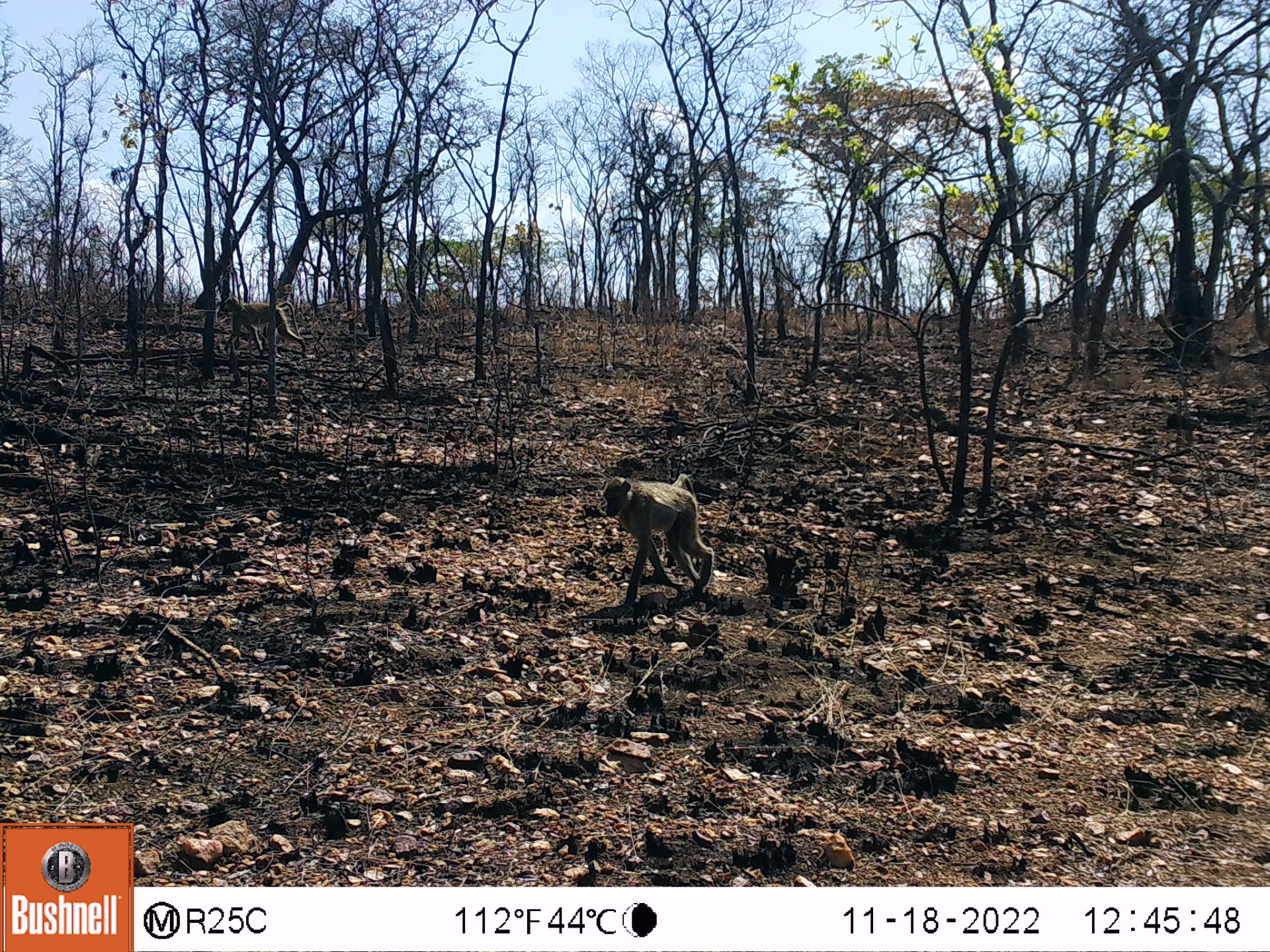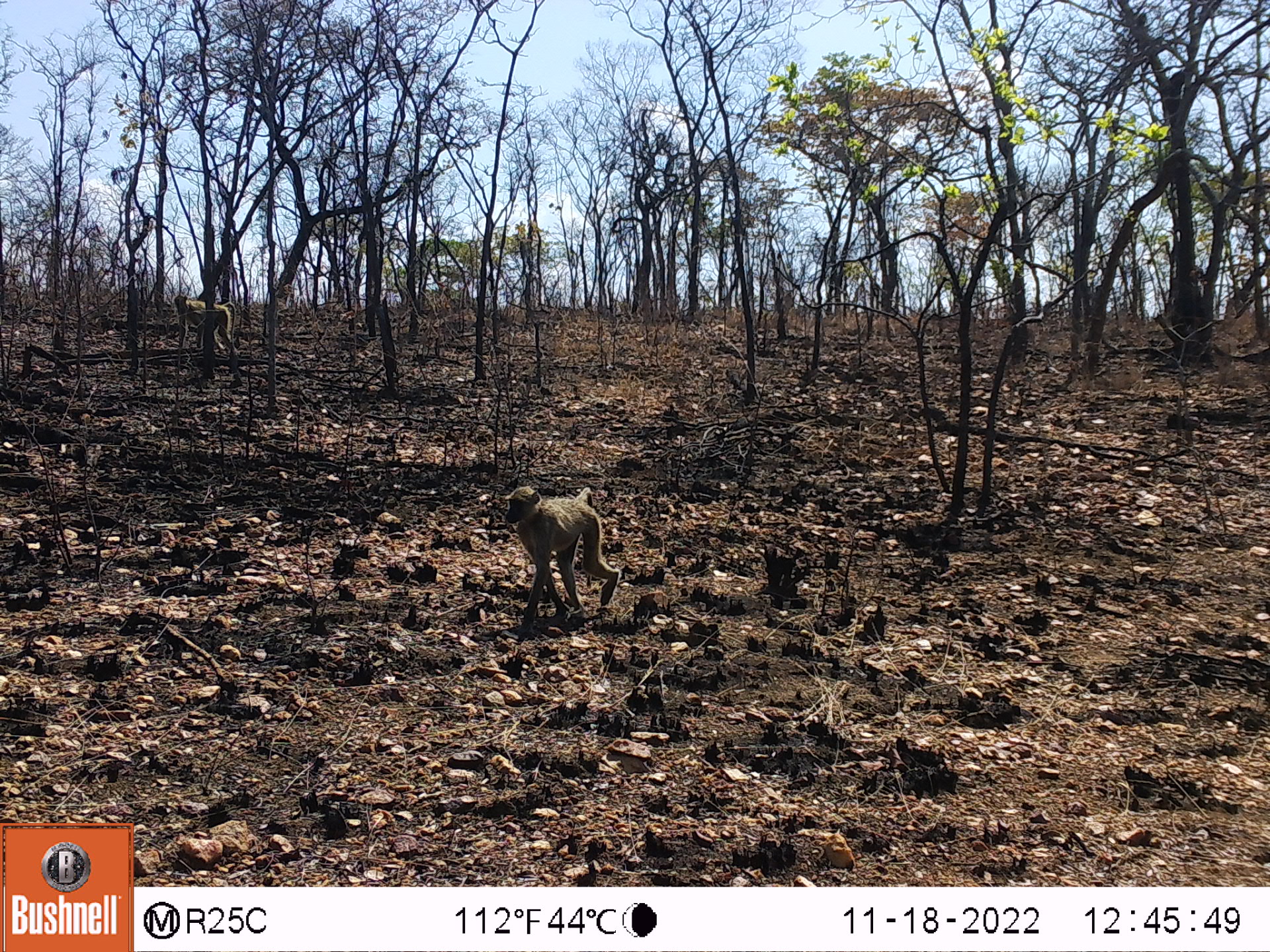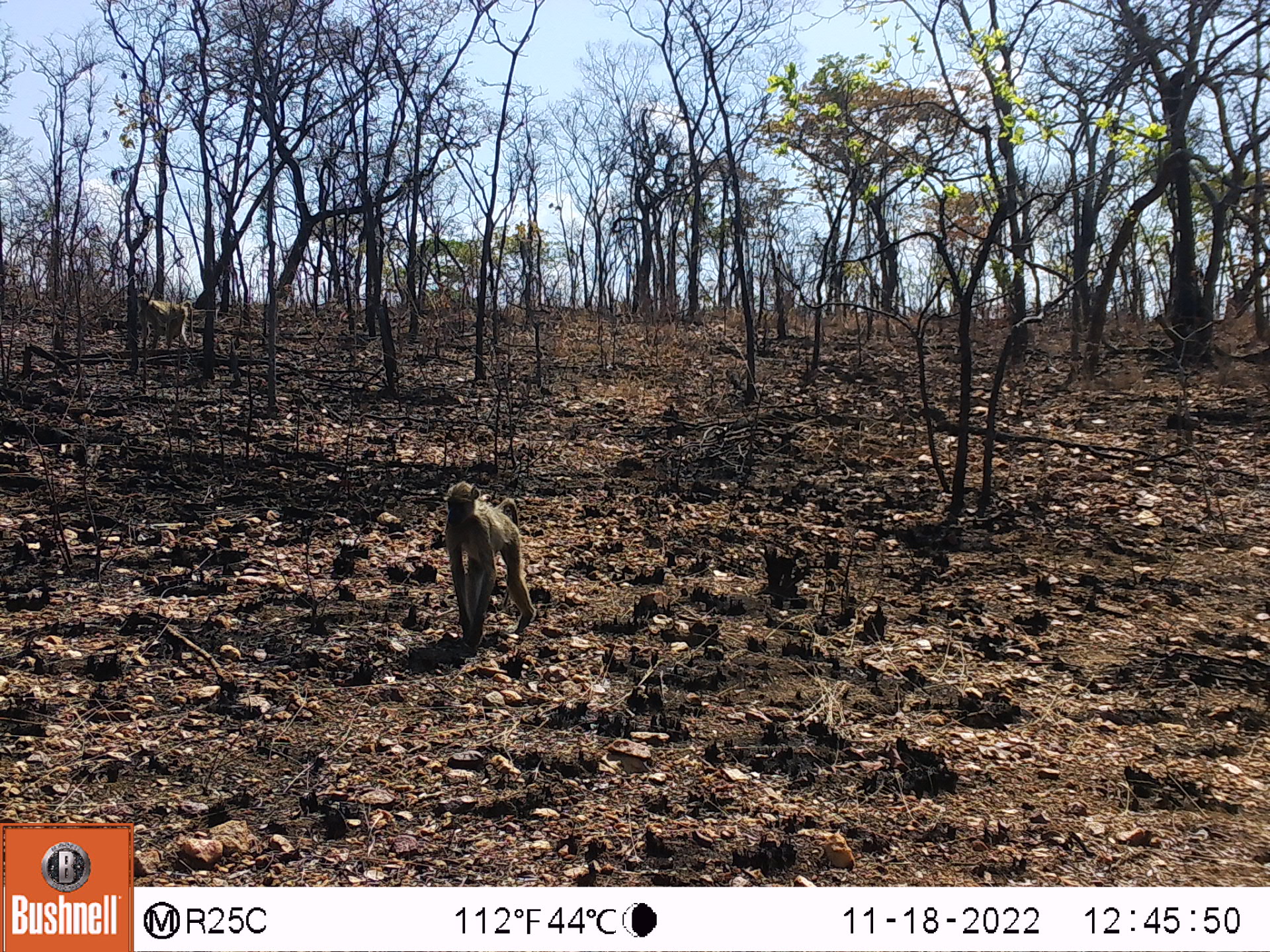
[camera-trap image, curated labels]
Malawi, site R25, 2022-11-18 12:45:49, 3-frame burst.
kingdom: Animalia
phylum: Chordata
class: Mammalia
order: Primates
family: Cercopithecidae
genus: Papio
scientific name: Papio cynocephalus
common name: yellow baboon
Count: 2.